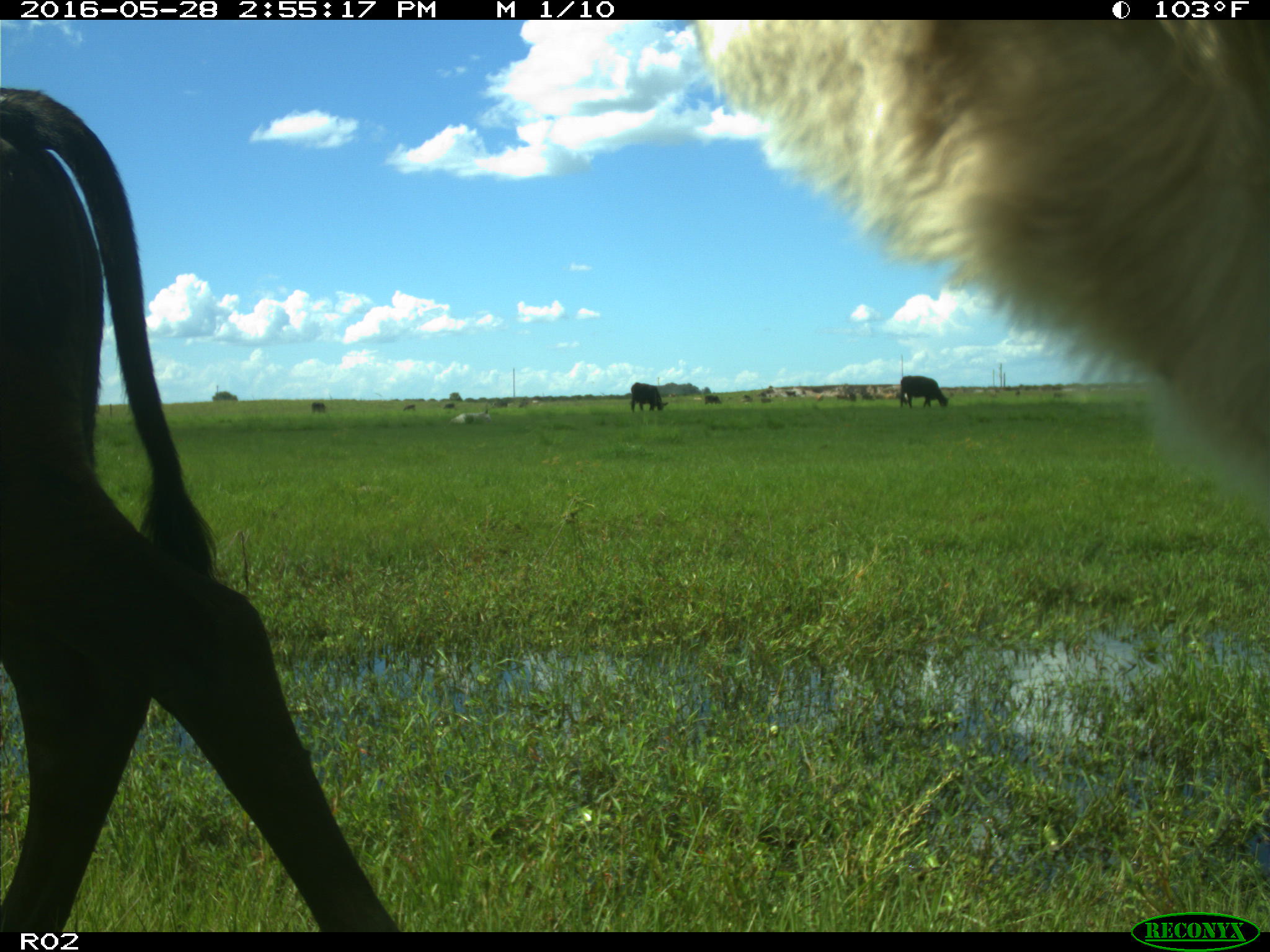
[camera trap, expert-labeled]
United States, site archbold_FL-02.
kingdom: Animalia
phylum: Chordata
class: Mammalia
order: Artiodactyla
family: Bovidae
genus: Bos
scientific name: Bos taurus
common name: domestic cow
Bos taurus (domestic cow).